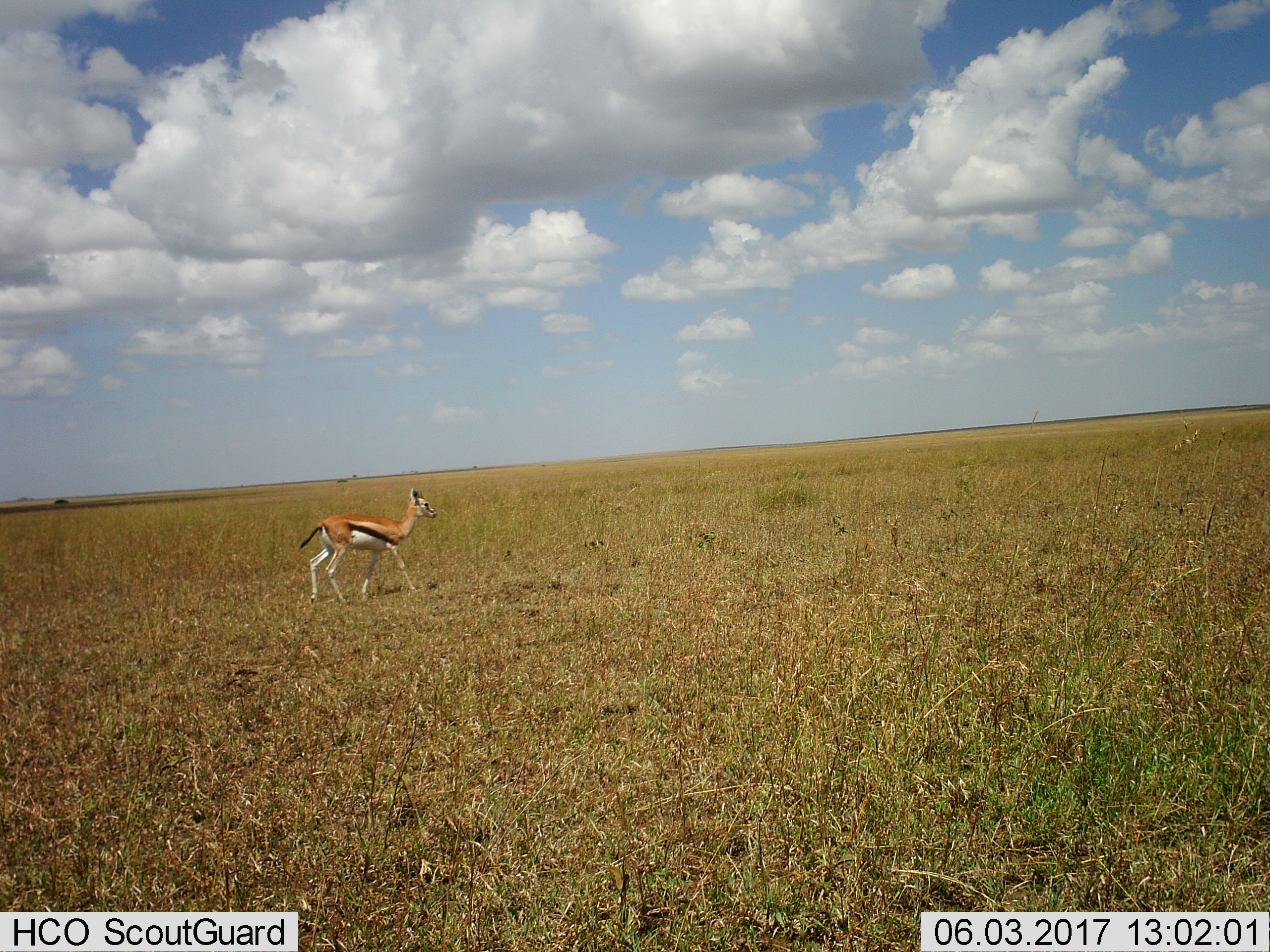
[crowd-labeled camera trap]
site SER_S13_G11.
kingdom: Animalia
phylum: Chordata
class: Mammalia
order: Artiodactyla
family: Bovidae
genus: Eudorcas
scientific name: Eudorcas thomsonii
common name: thomson's gazelle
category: gazellethomsons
Gazellethomsons (thomson's gazelle) (Eudorcas thomsonii), count 1. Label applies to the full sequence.